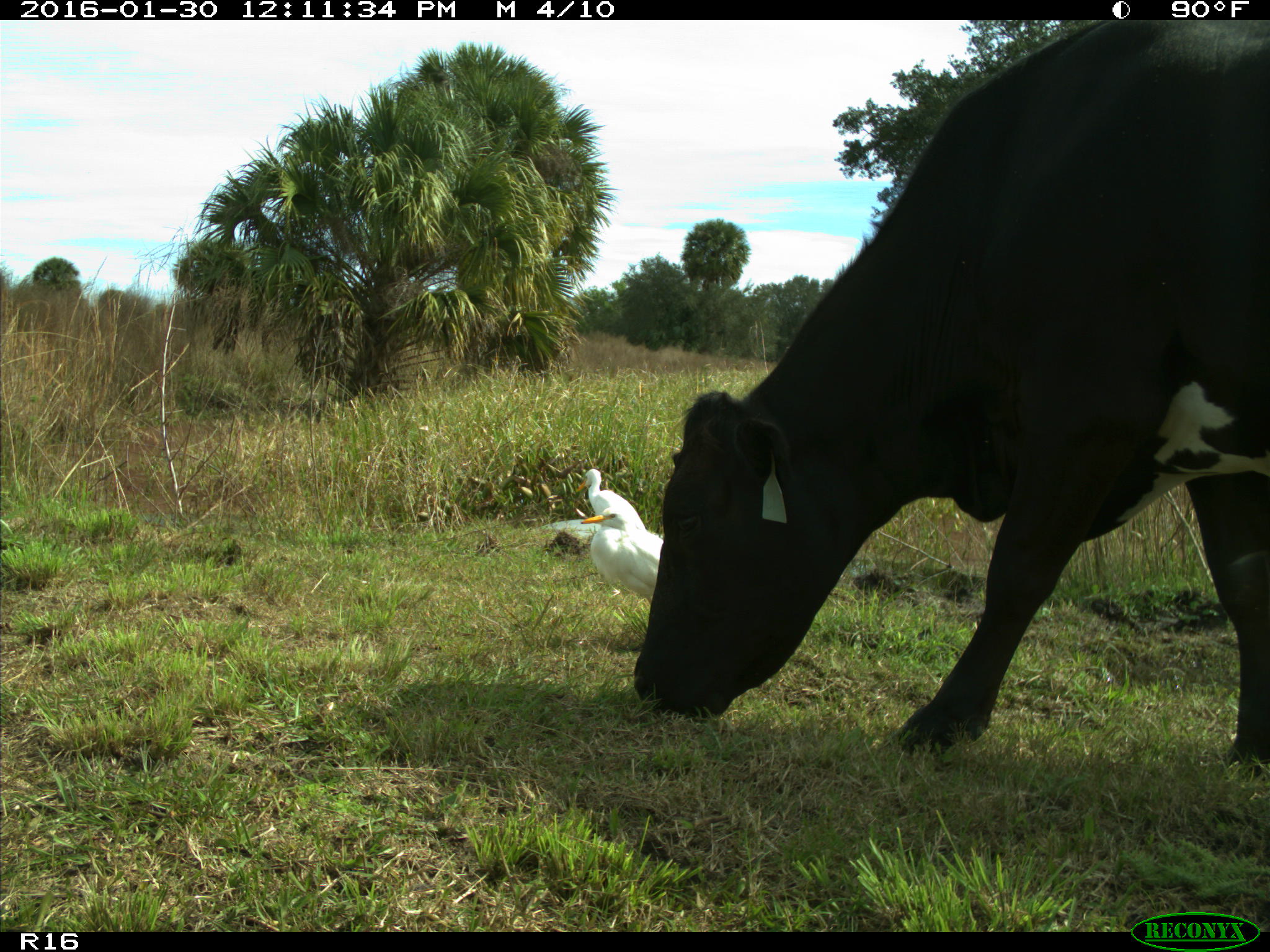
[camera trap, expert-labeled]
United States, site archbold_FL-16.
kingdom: Animalia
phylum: Chordata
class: Mammalia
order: Artiodactyla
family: Bovidae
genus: Bos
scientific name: Bos taurus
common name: domestic cow